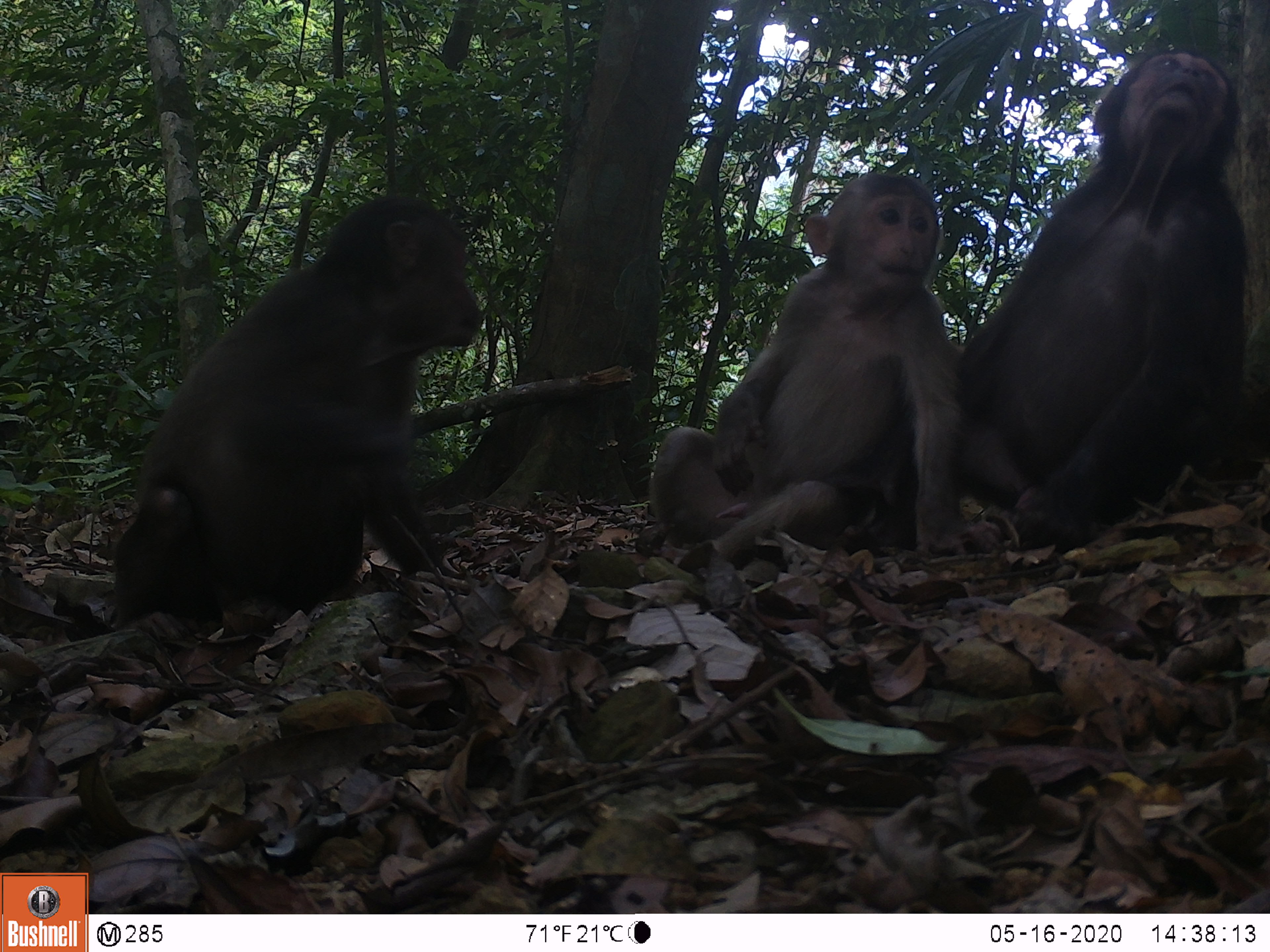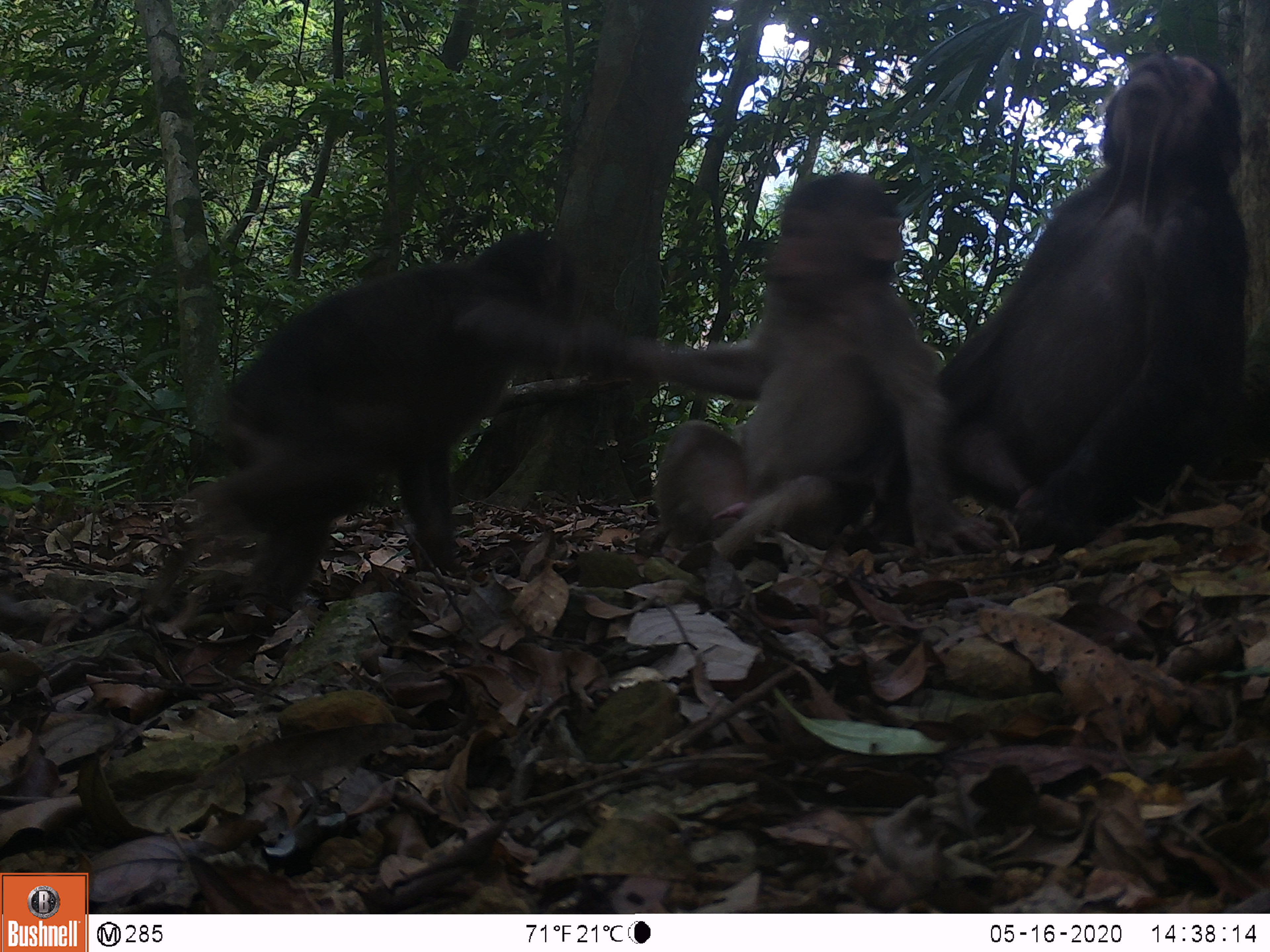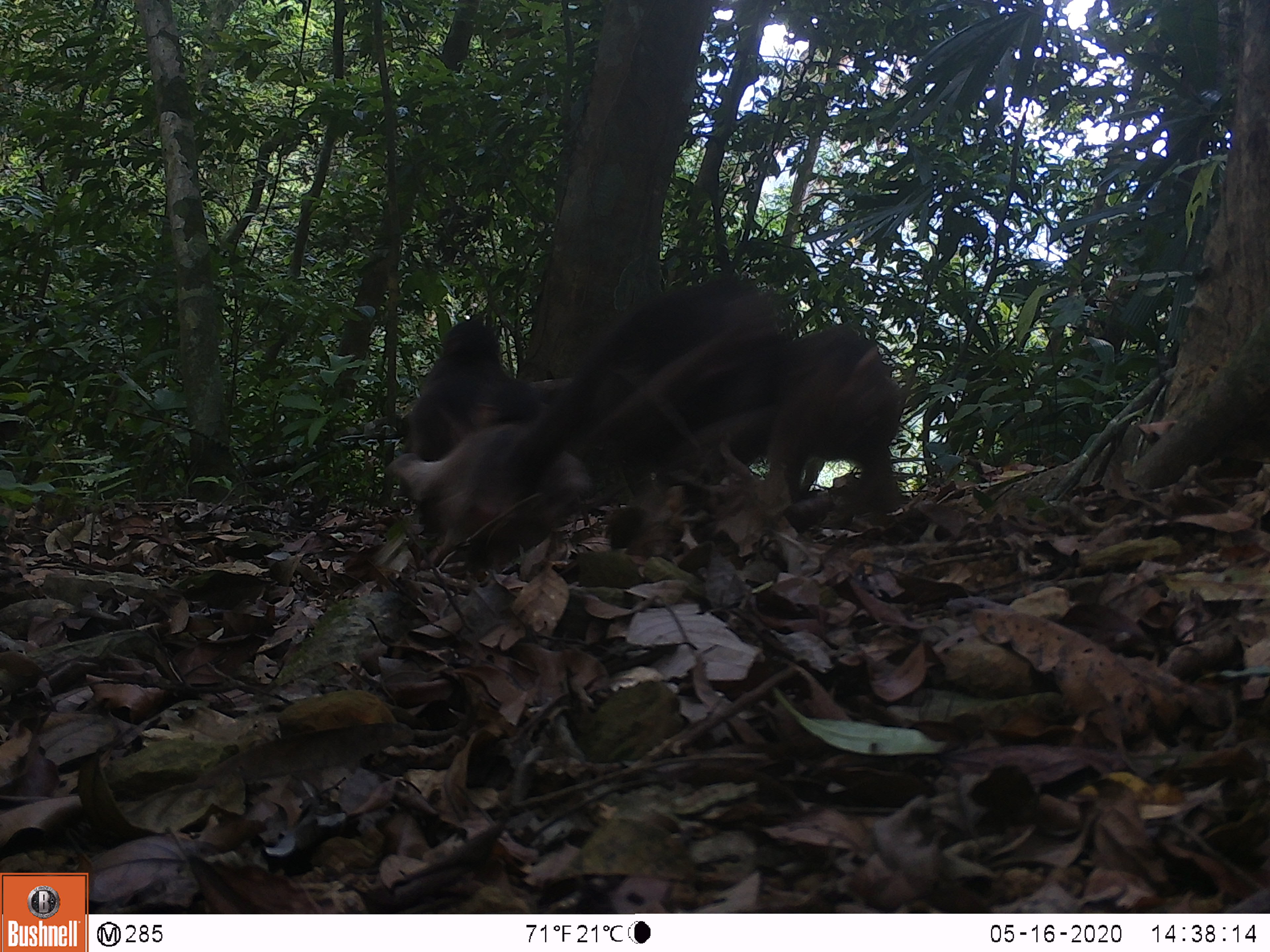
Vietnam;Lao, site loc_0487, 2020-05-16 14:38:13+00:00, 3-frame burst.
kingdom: Animalia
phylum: Chordata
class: Mammalia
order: Primates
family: Cercopithecidae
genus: Macaca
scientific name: Macaca arctoides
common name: stump-tailed macaque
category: stump tailed macaque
Stump tailed macaque (stump-tailed macaque) (Macaca arctoides). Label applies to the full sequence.